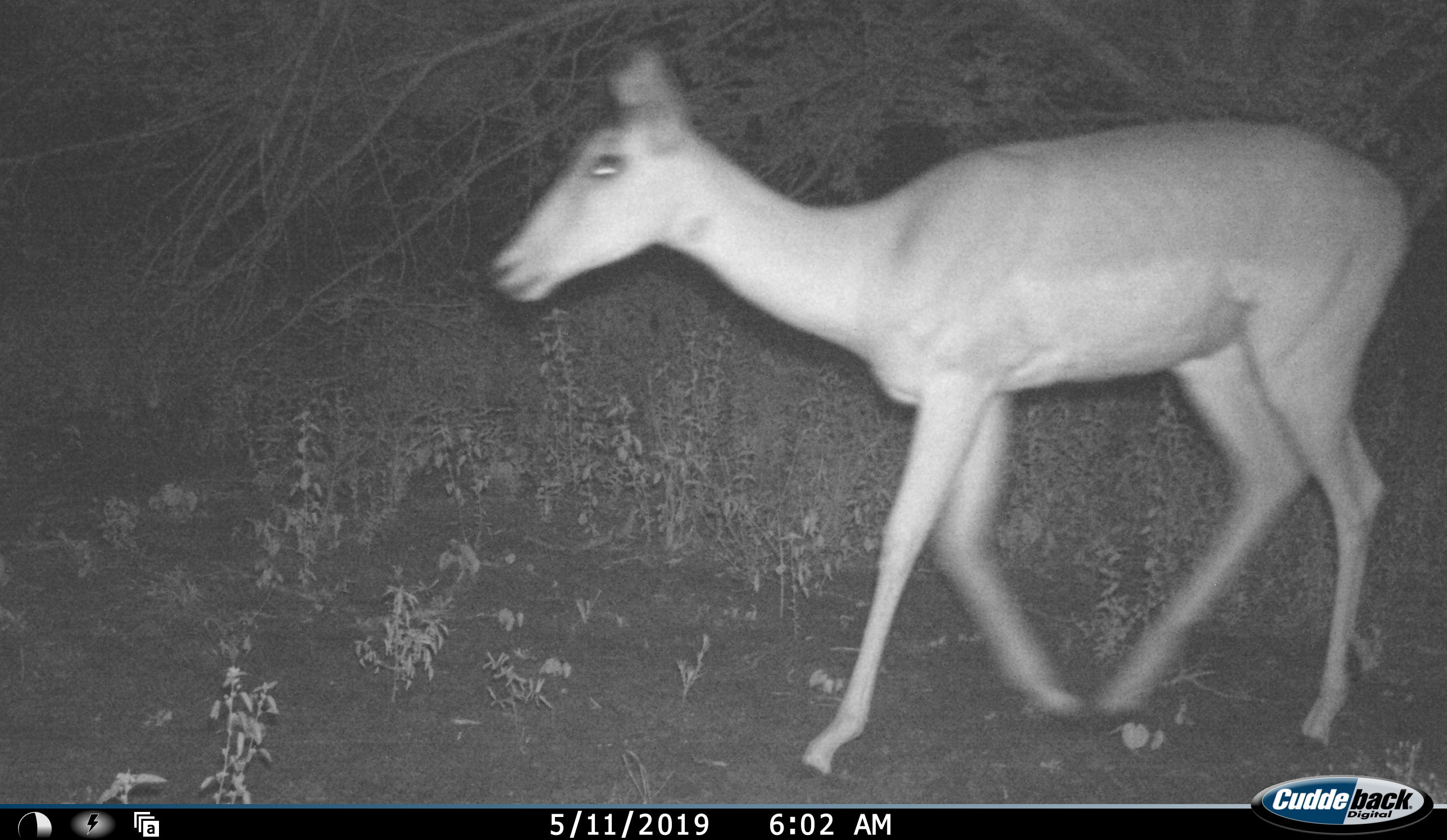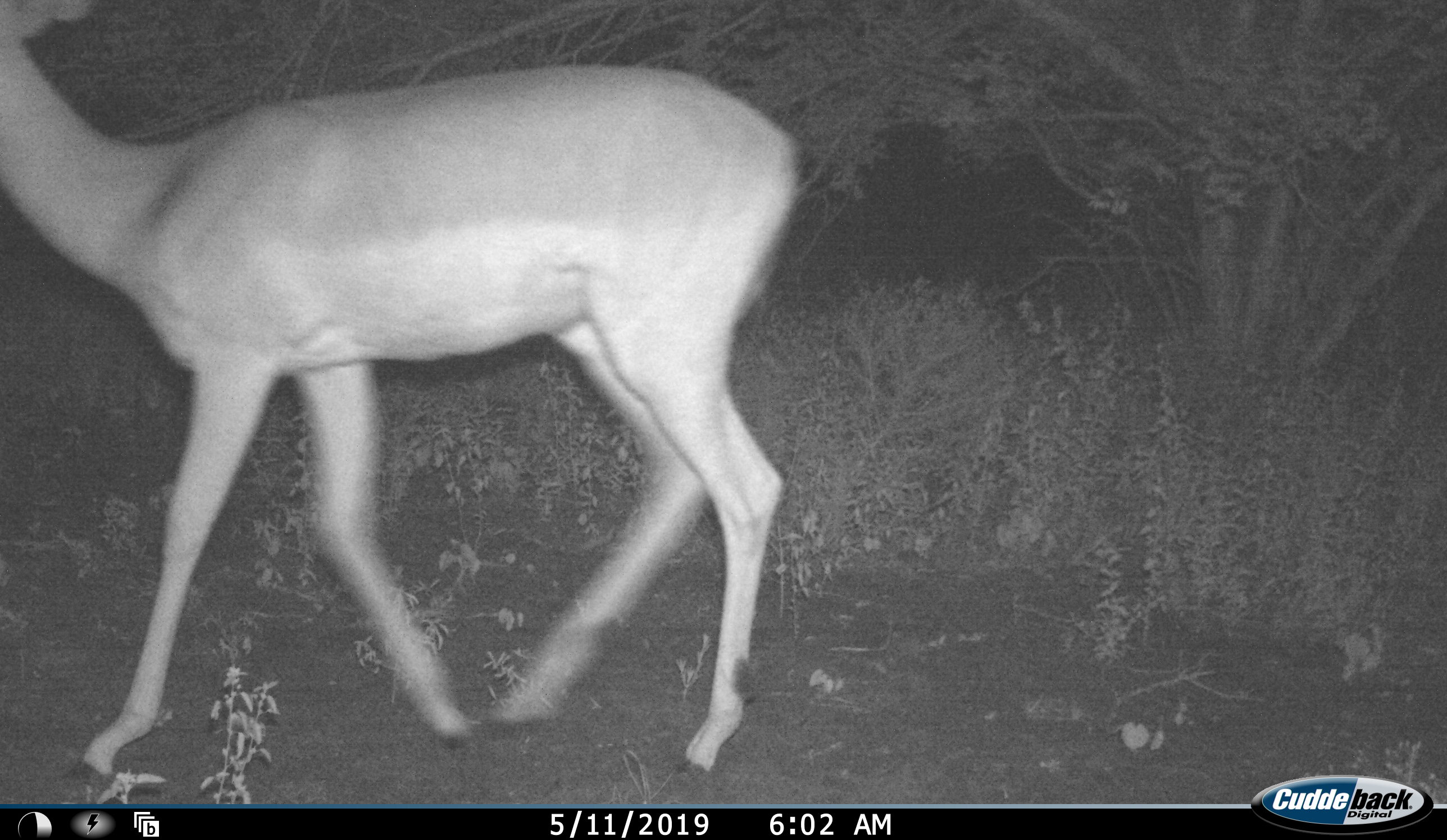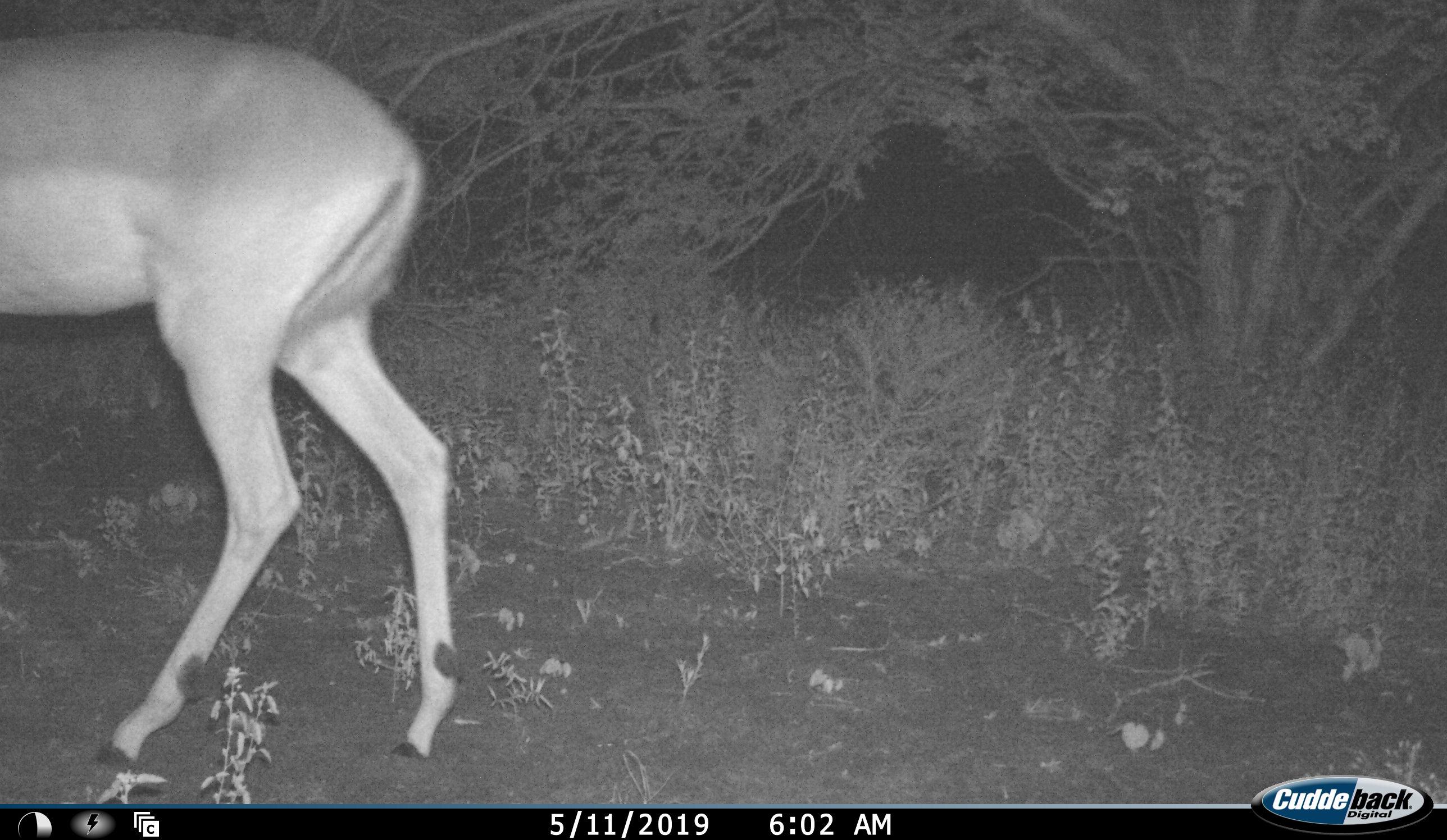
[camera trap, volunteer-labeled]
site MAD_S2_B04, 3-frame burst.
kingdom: Animalia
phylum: Chordata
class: Mammalia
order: Artiodactyla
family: Bovidae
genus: Aepyceros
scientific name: Aepyceros melampus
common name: impala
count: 1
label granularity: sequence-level